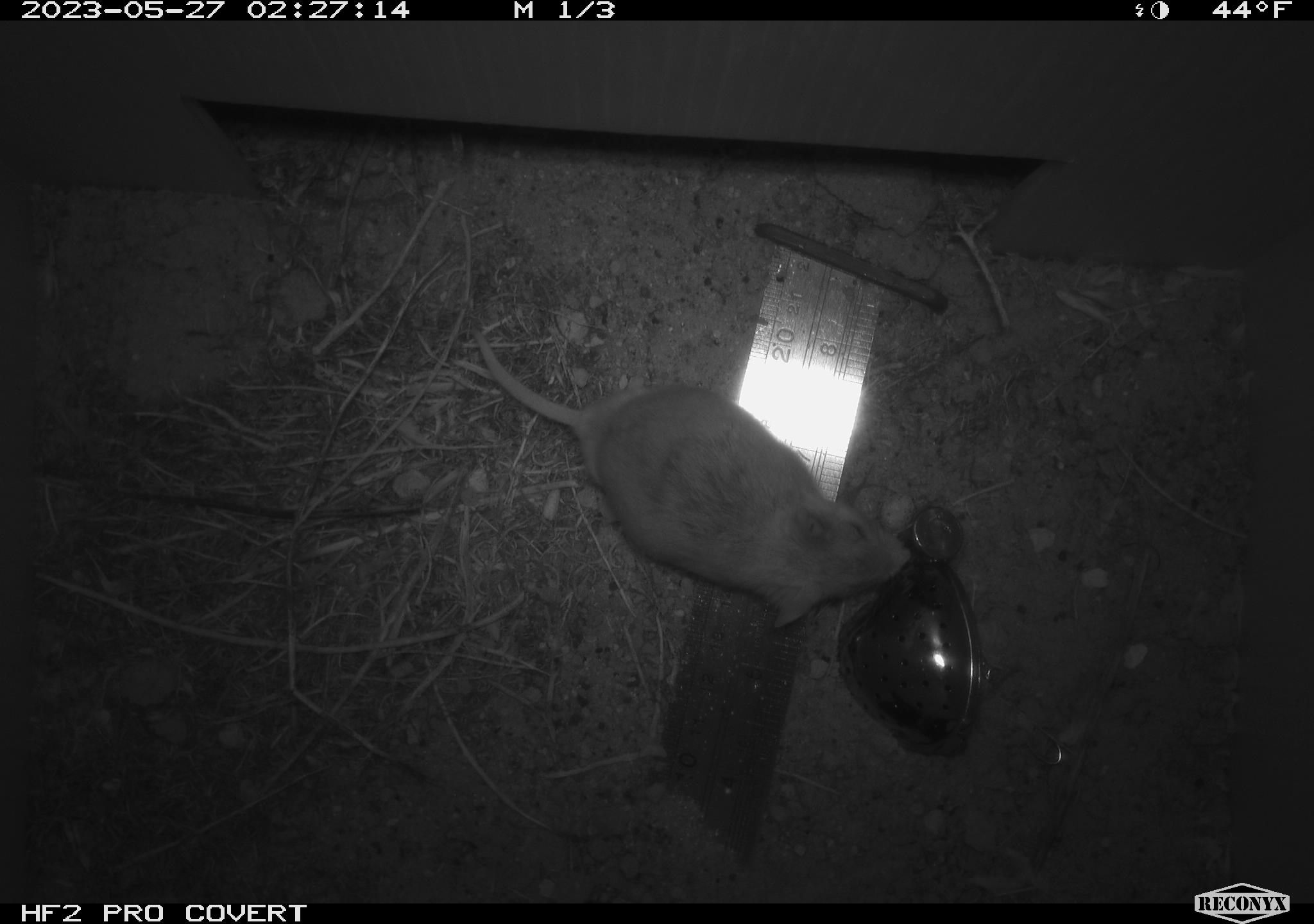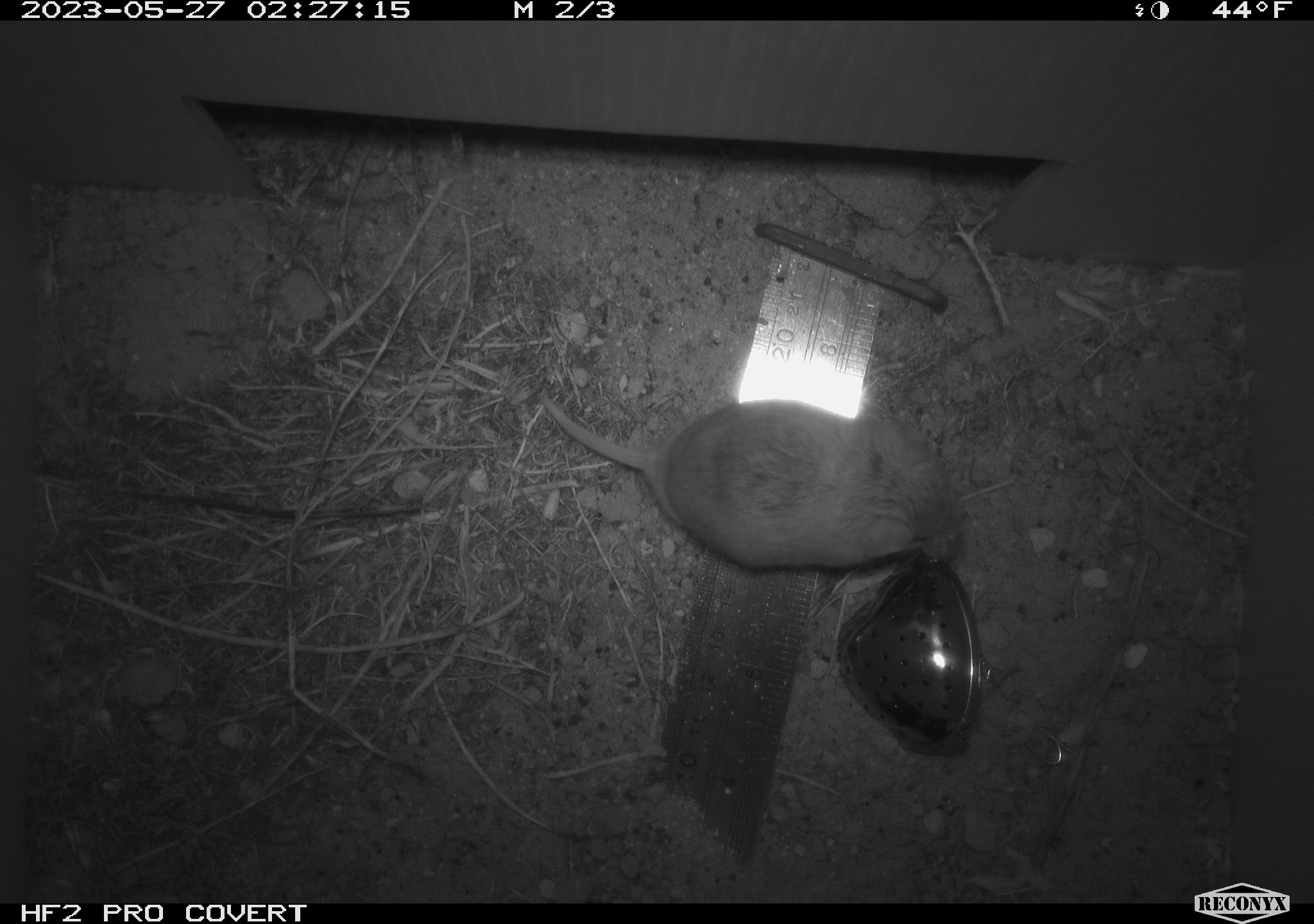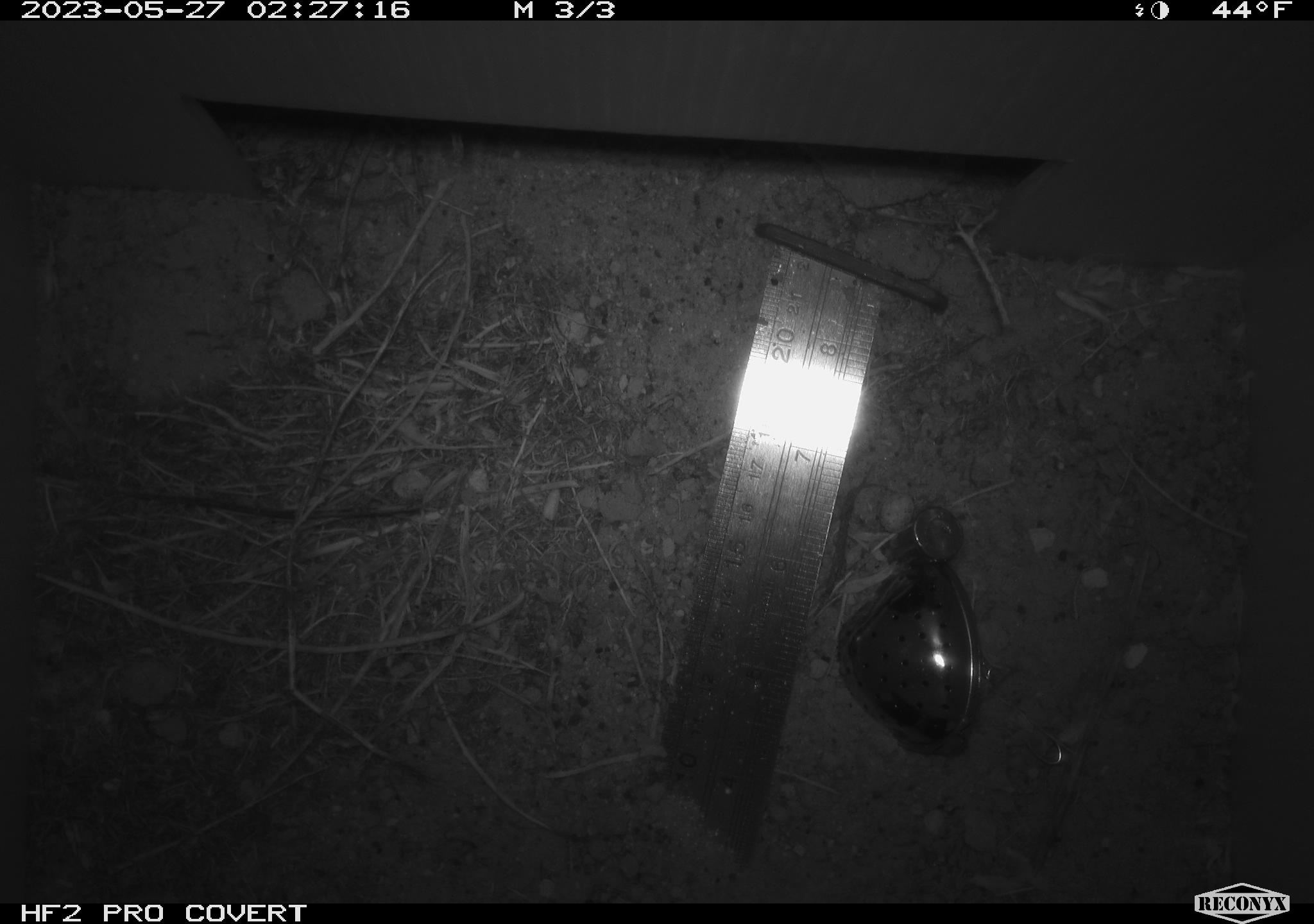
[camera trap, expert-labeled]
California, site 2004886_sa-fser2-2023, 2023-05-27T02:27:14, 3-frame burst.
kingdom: Animalia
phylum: Chordata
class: Mammalia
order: Rodentia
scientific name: Rodentia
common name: mouse species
Mouse species (Rodentia).